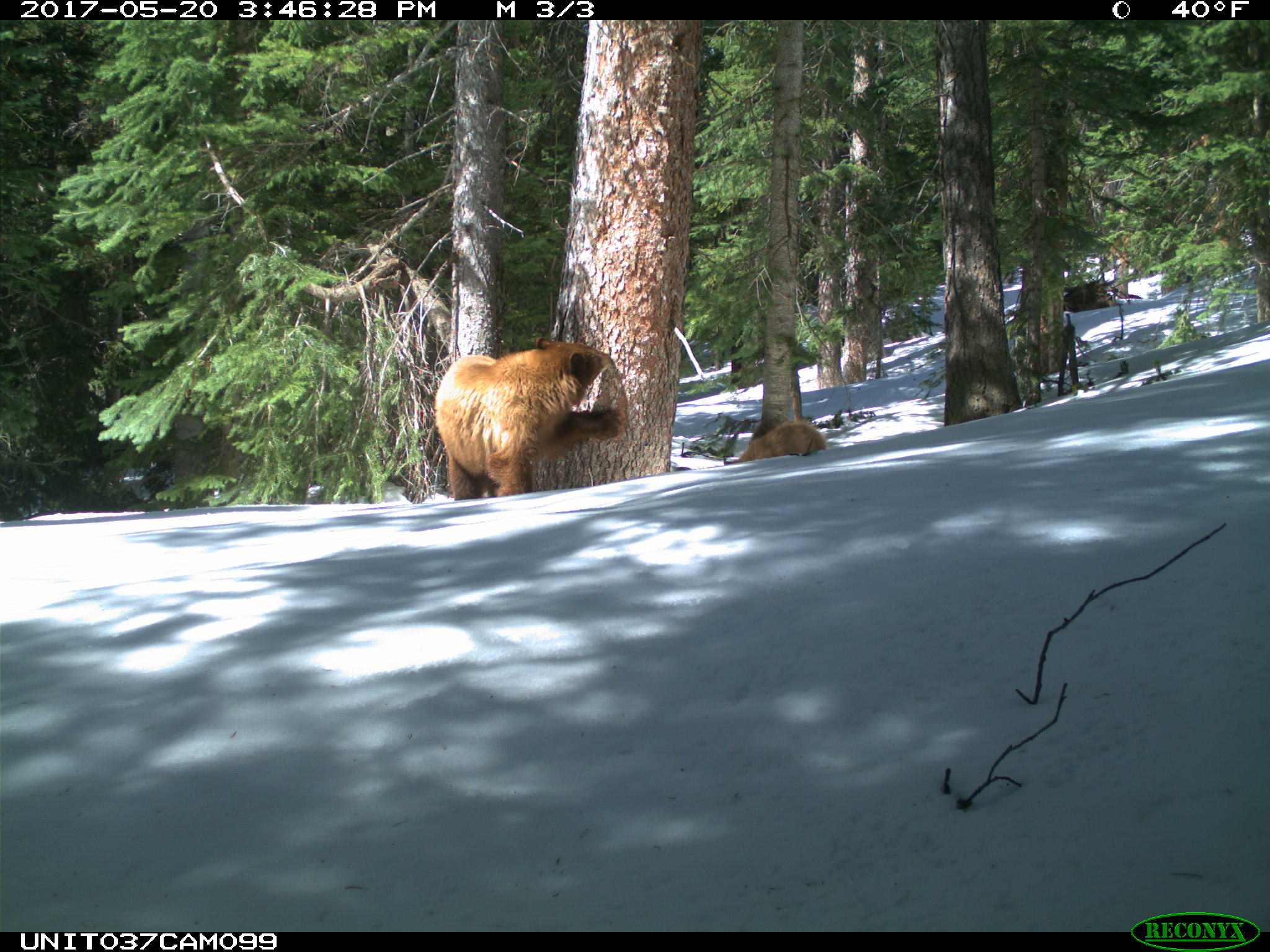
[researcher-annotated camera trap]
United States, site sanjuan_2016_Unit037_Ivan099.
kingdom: Animalia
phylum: Chordata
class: Mammalia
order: Carnivora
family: Ursidae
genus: Ursus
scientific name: Ursus americanus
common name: american black bear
Ursus americanus (american black bear).